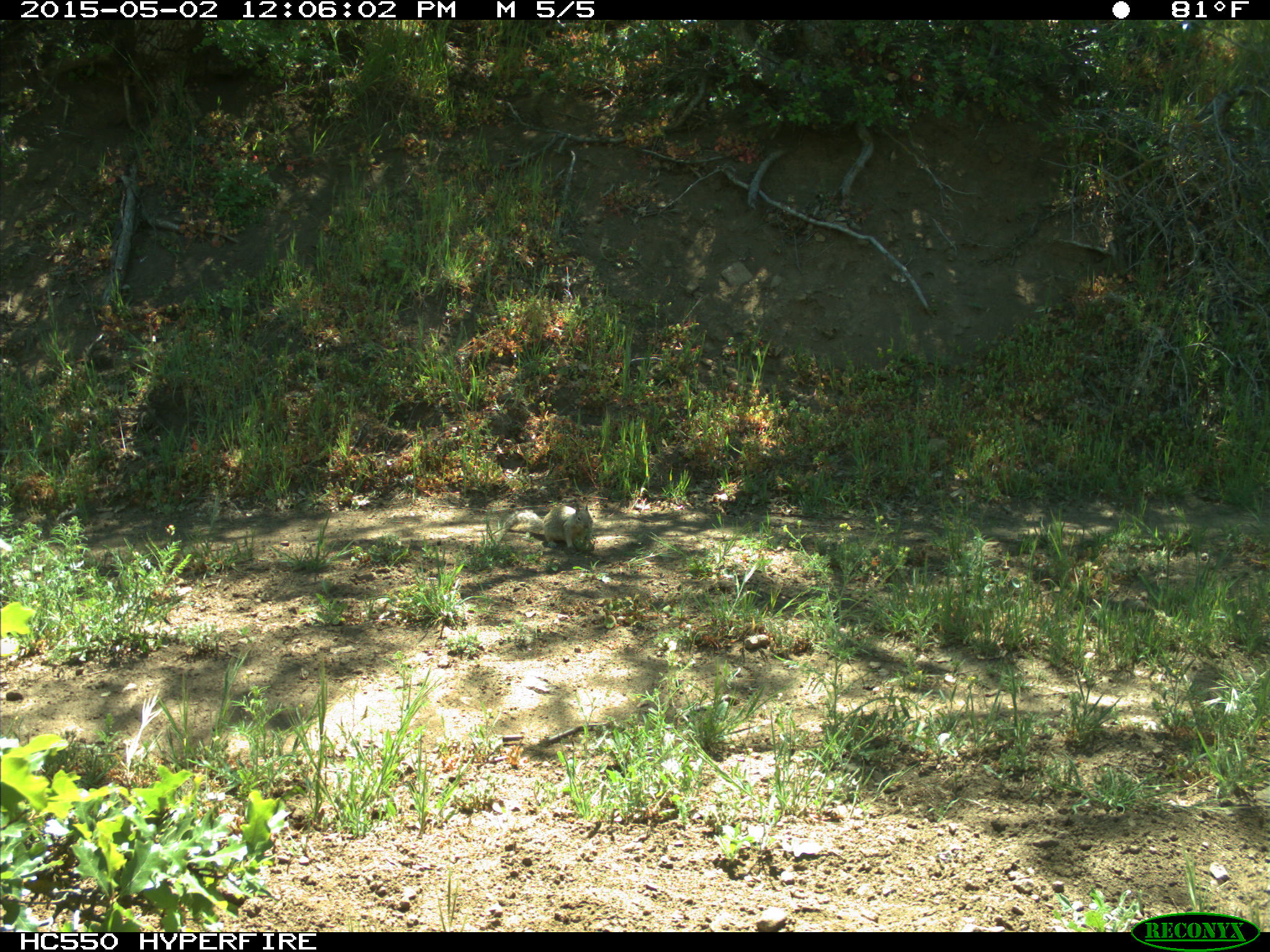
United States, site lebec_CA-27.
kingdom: Animalia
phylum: Chordata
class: Mammalia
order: Rodentia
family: Sciuridae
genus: Otospermophilus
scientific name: Otospermophilus beecheyi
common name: california ground squirrel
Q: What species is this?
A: Otospermophilus beecheyi (california ground squirrel).